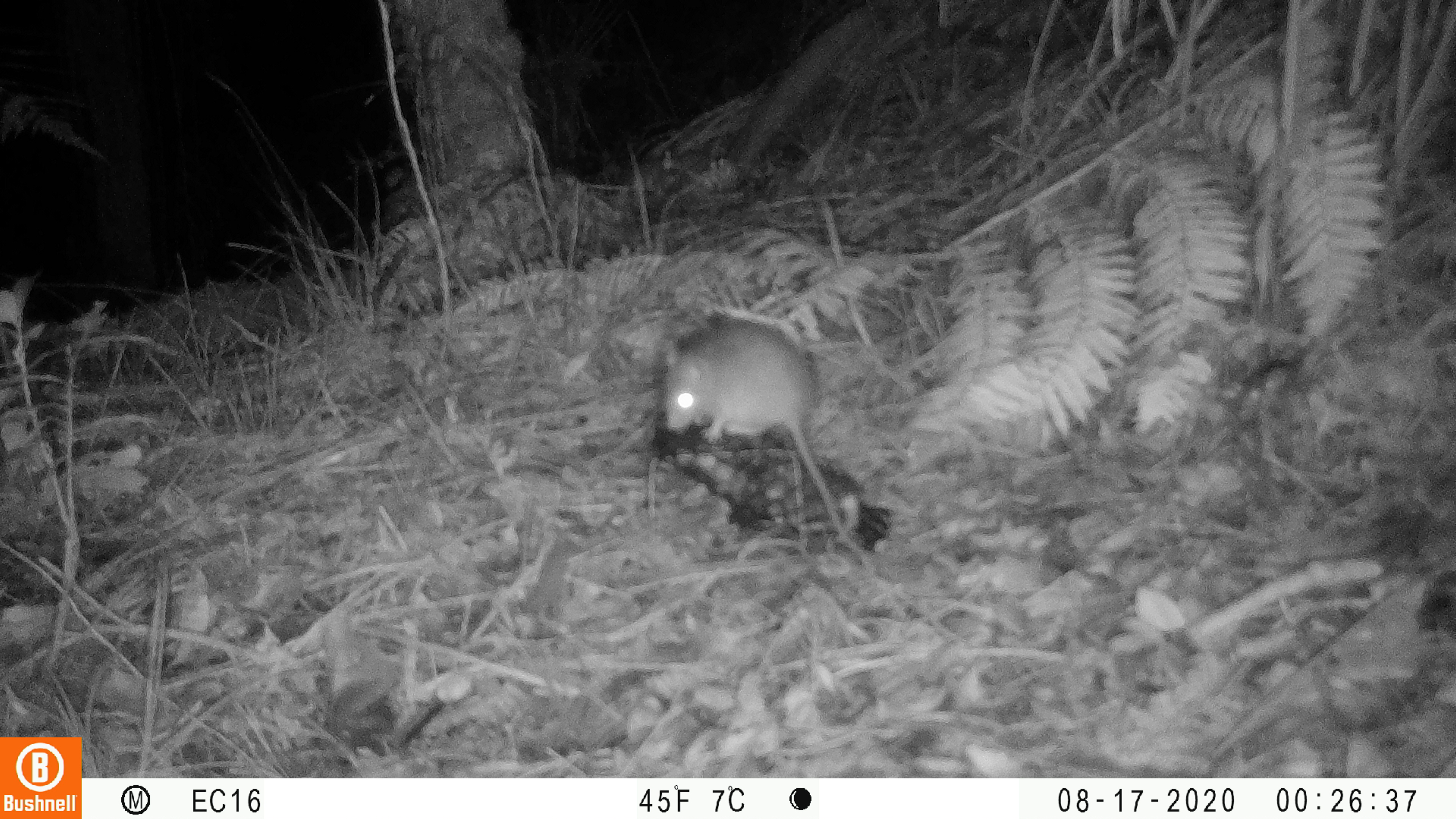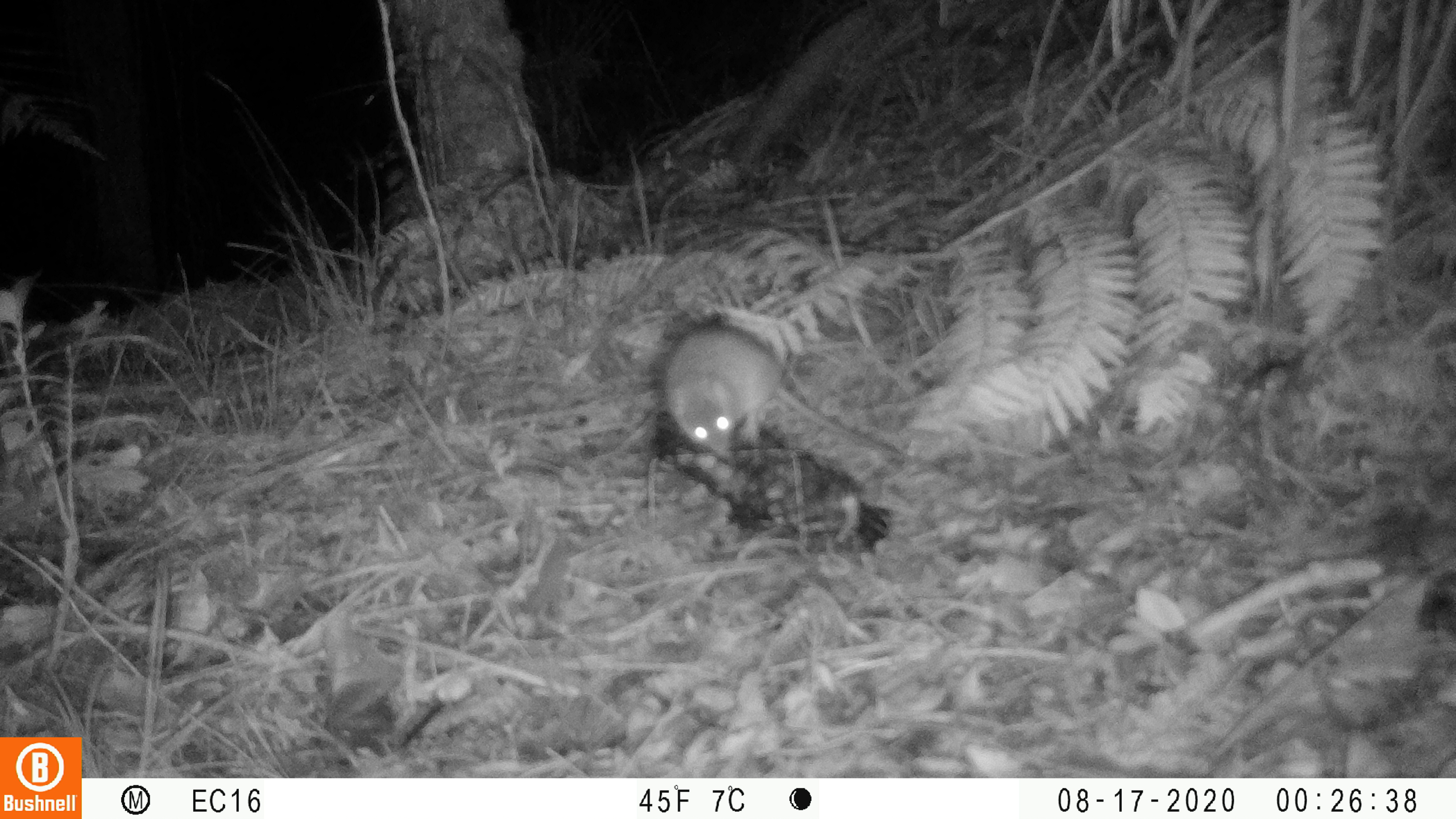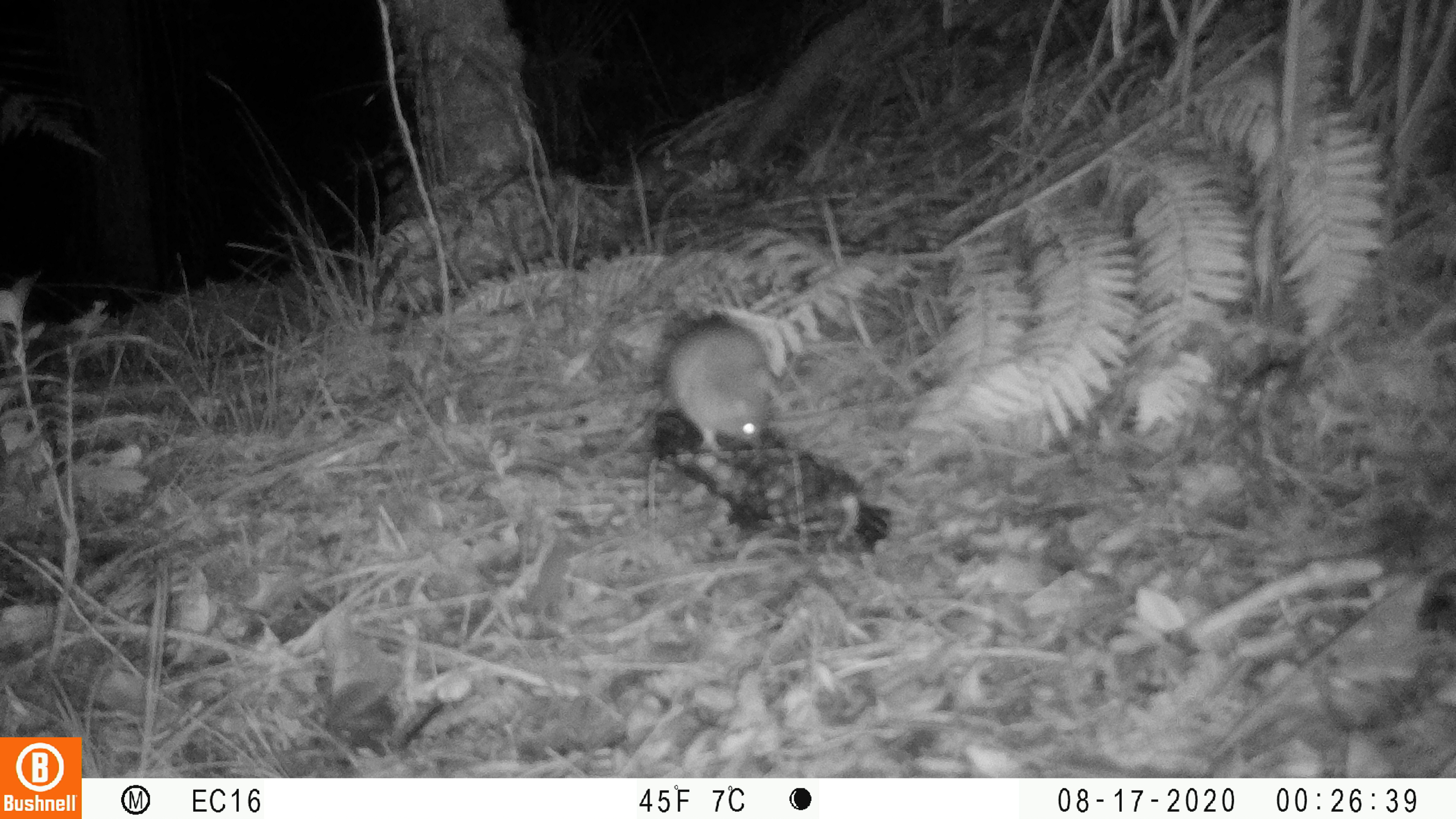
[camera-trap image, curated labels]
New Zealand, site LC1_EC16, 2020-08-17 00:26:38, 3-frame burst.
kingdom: Animalia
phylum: Chordata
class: Mammalia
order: Rodentia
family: Muridae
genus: Rattus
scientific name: Rattus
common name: rat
Rat (Rattus).